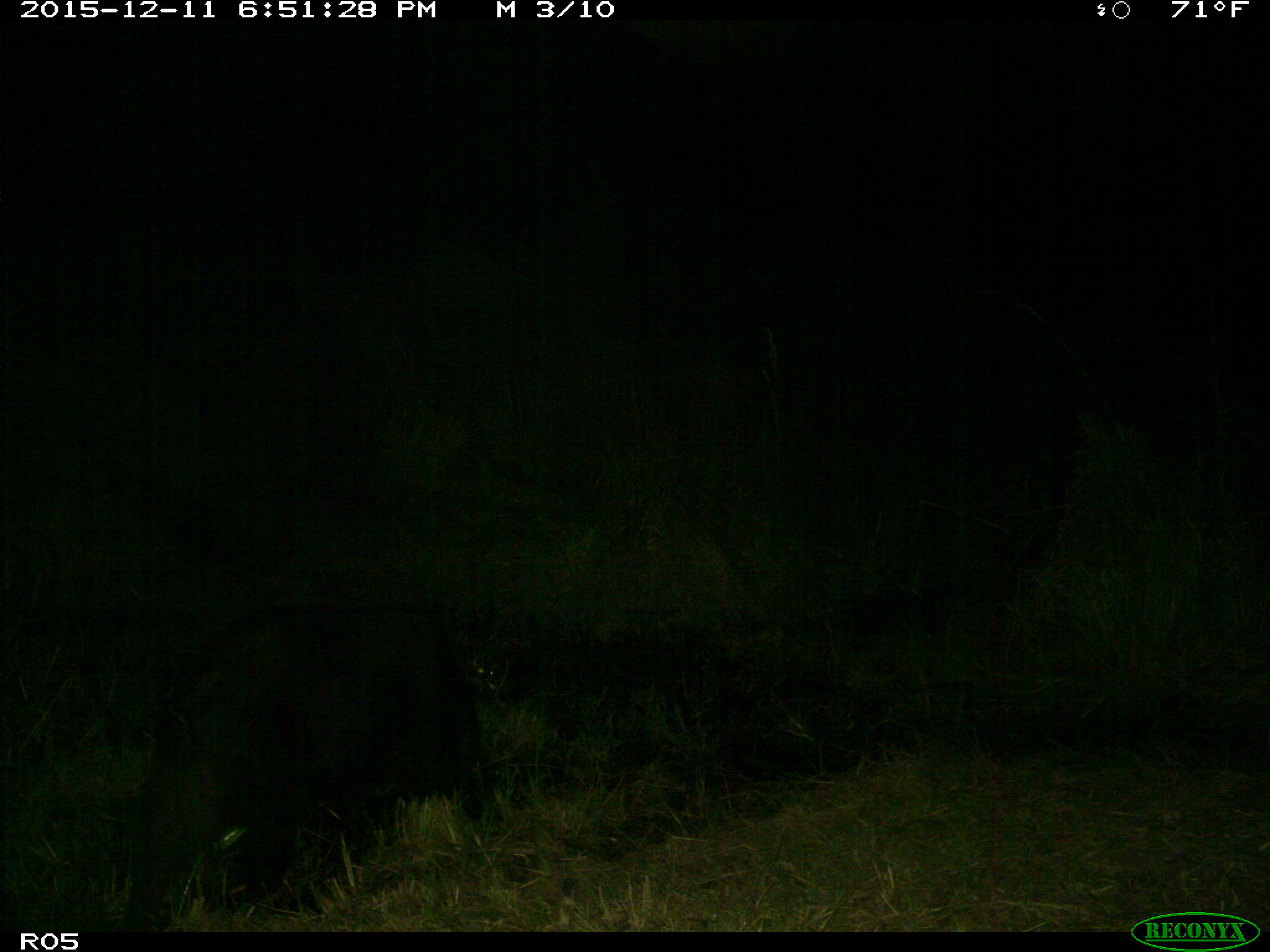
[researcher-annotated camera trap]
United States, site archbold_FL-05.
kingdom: Animalia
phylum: Chordata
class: Mammalia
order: Artiodactyla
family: Suidae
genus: Sus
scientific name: Sus scrofa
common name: wild boar